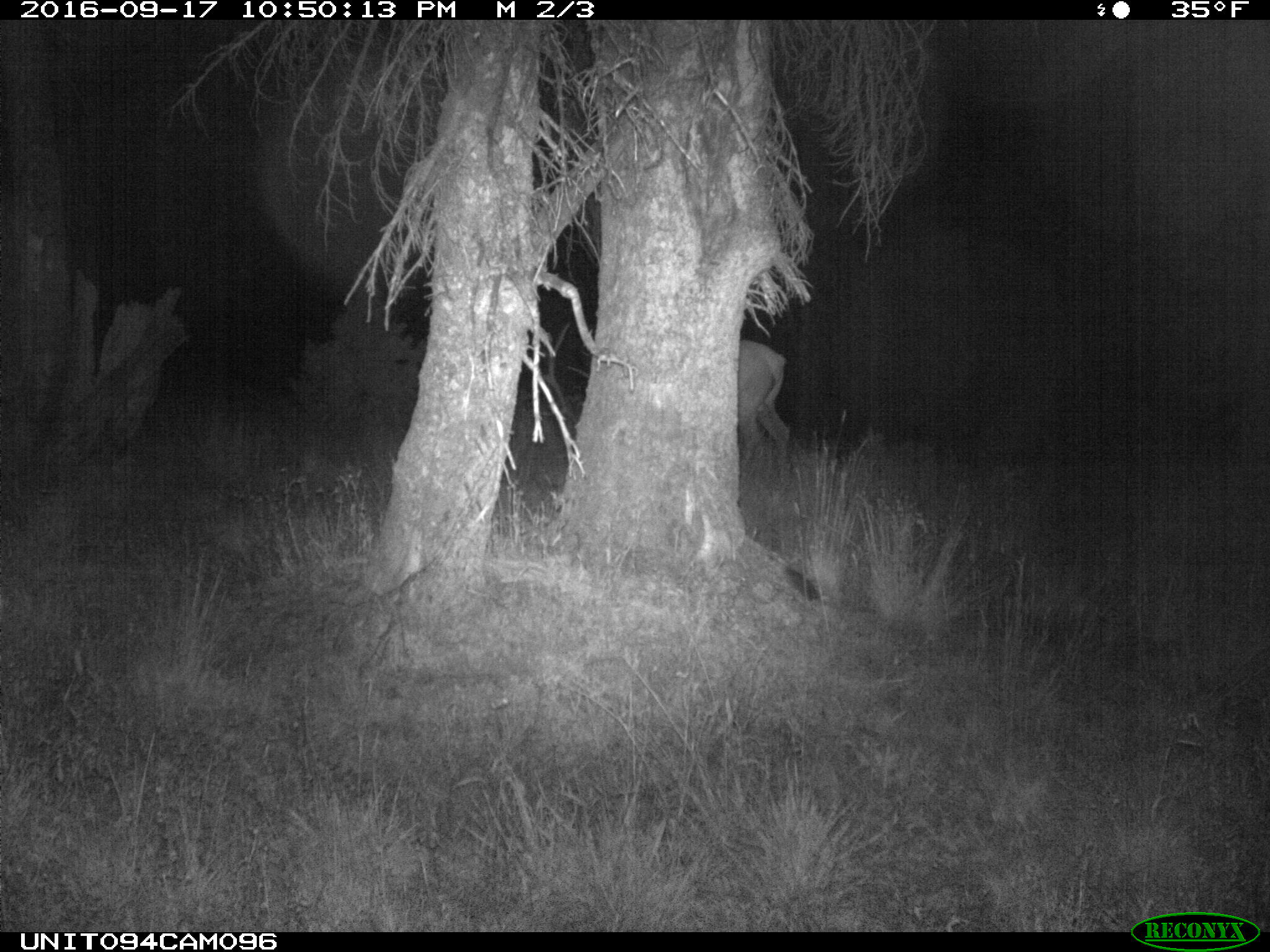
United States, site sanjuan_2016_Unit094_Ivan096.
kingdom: Animalia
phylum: Chordata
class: Mammalia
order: Artiodactyla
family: Cervidae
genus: Cervus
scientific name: Cervus elaphus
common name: red deer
Cervus elaphus (red deer).